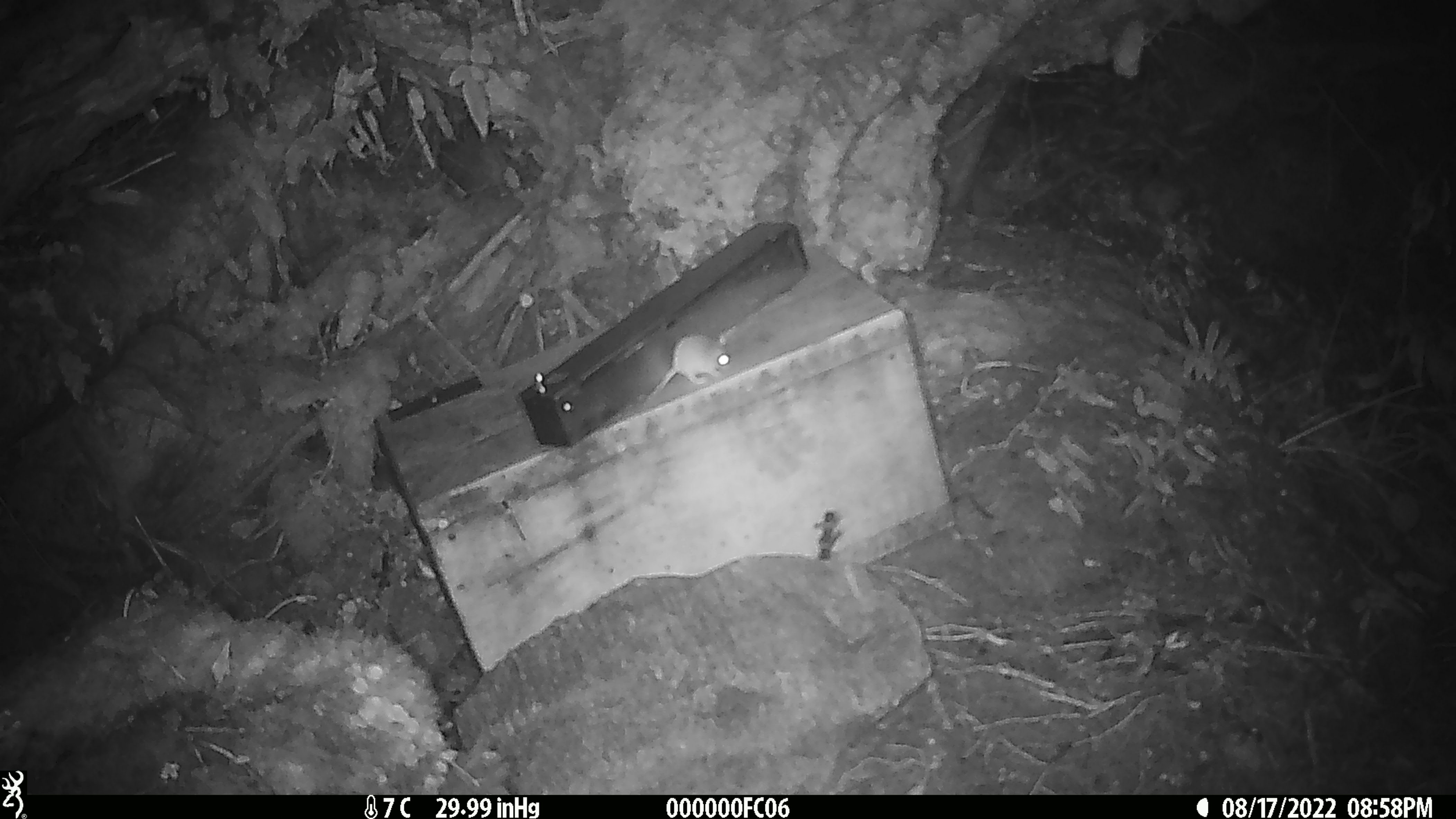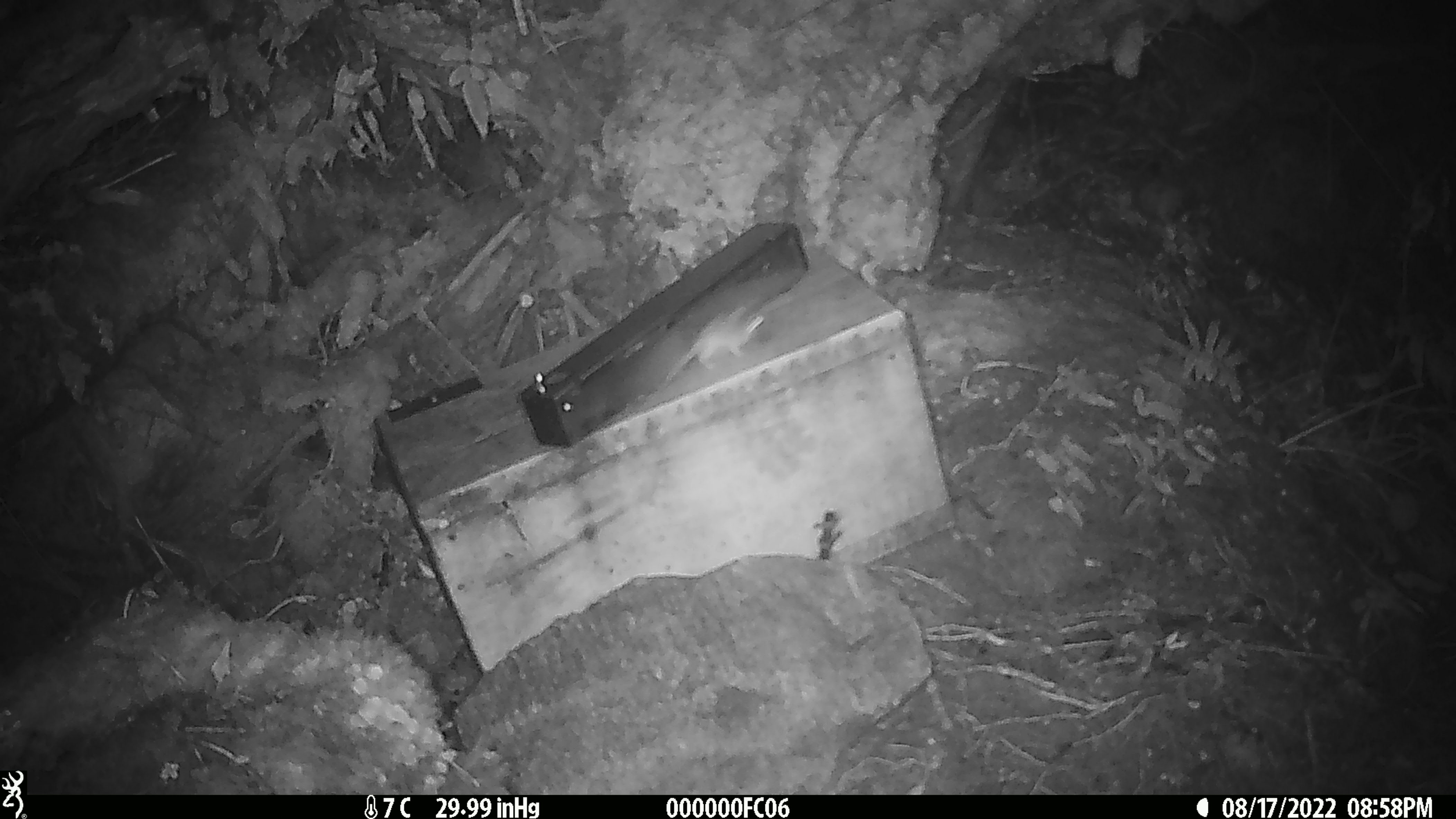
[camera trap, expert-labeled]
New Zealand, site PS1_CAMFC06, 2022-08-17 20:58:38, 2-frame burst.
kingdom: Animalia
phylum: Chordata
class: Mammalia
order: Rodentia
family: Muridae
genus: Mus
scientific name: Mus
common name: mouse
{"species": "mouse (Mus)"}